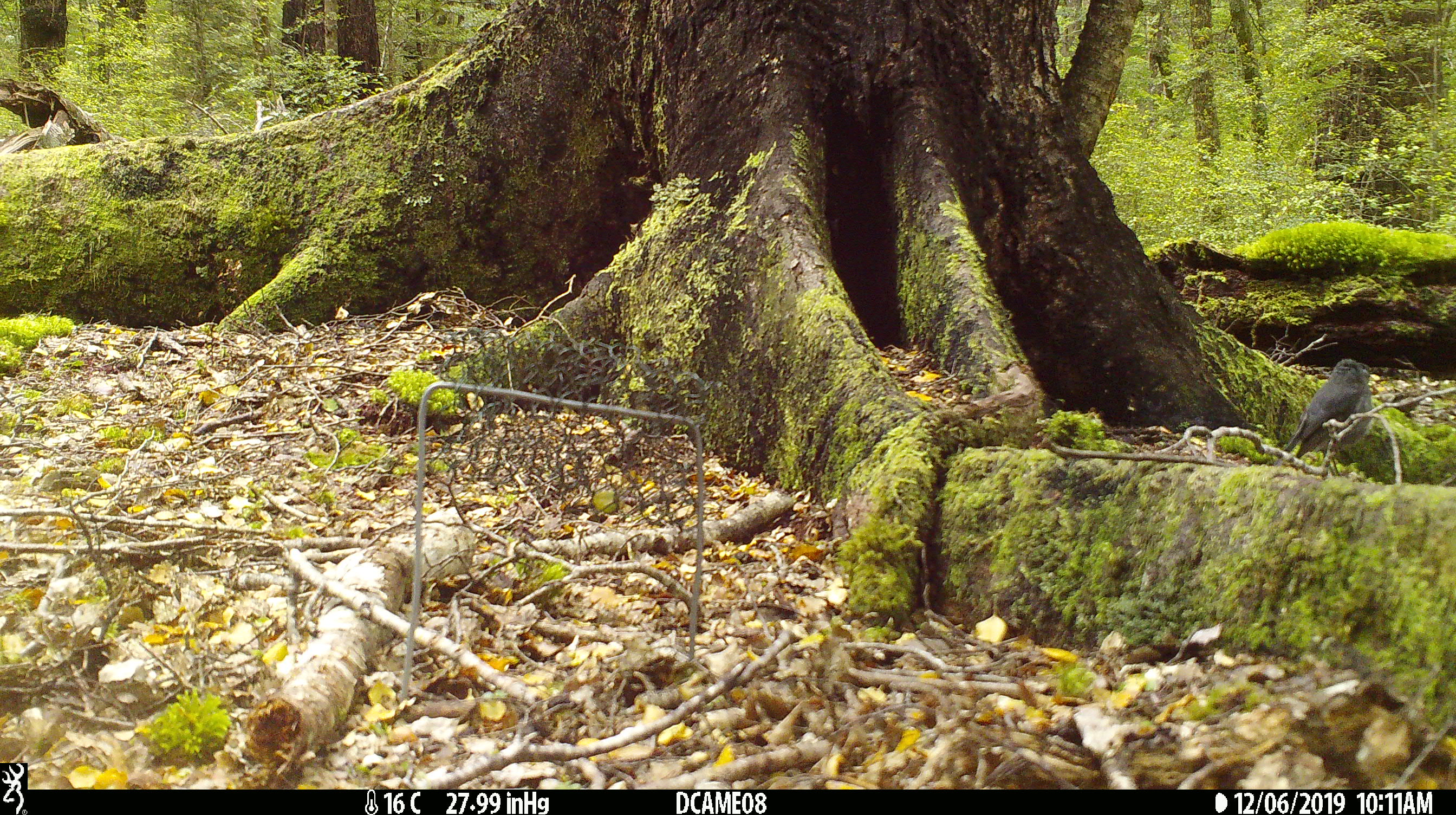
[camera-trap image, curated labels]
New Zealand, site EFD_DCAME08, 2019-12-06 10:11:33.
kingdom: Animalia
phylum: Chordata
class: Aves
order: Passeriformes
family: Petroicidae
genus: Petroica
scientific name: Petroica australis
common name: new zealand robin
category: robin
Robin (new zealand robin) (Petroica australis).